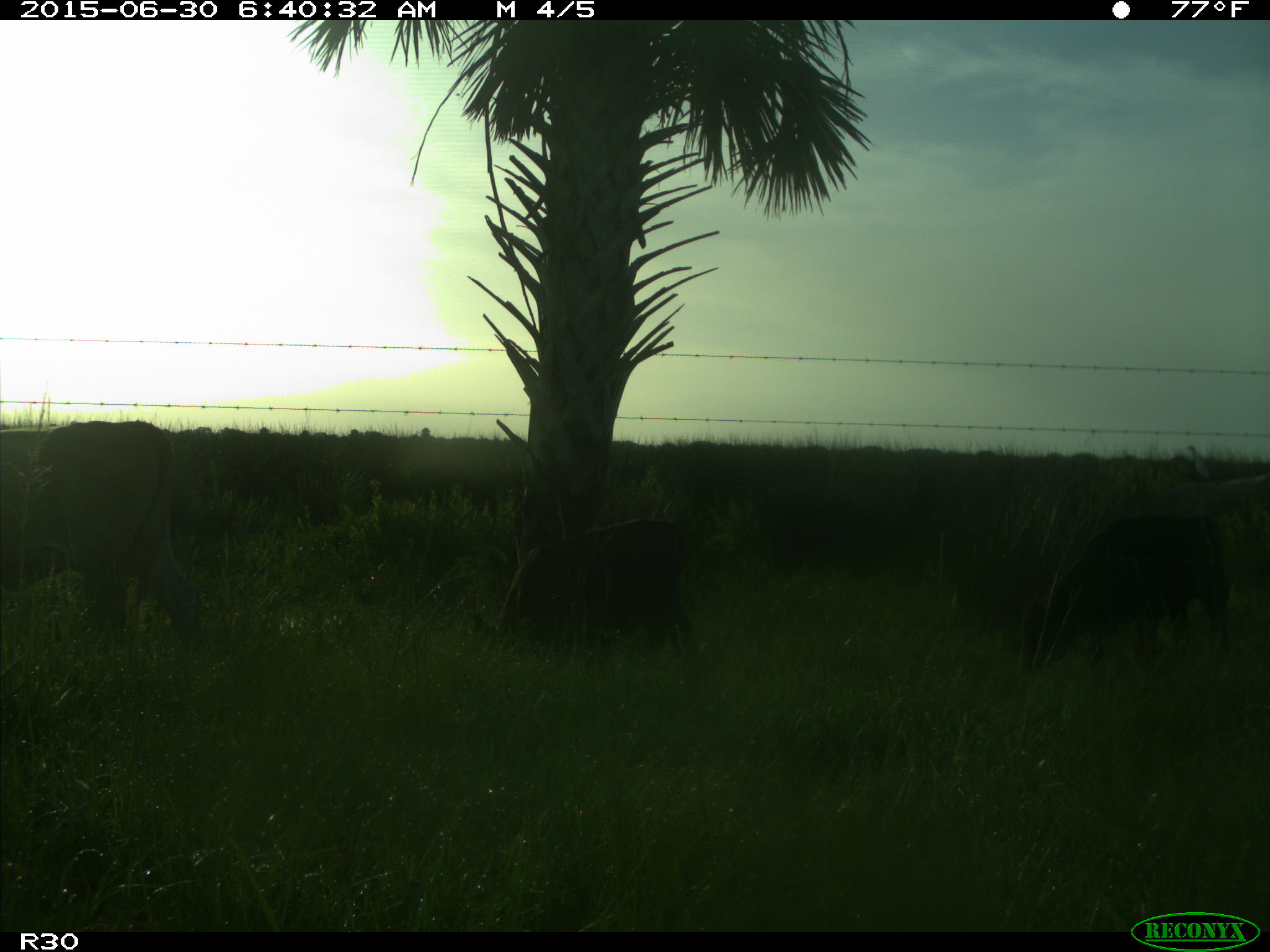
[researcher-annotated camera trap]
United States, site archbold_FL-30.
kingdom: Animalia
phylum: Chordata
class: Mammalia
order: Artiodactyla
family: Bovidae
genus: Bos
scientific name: Bos taurus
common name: domestic cow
Bos taurus (domestic cow).